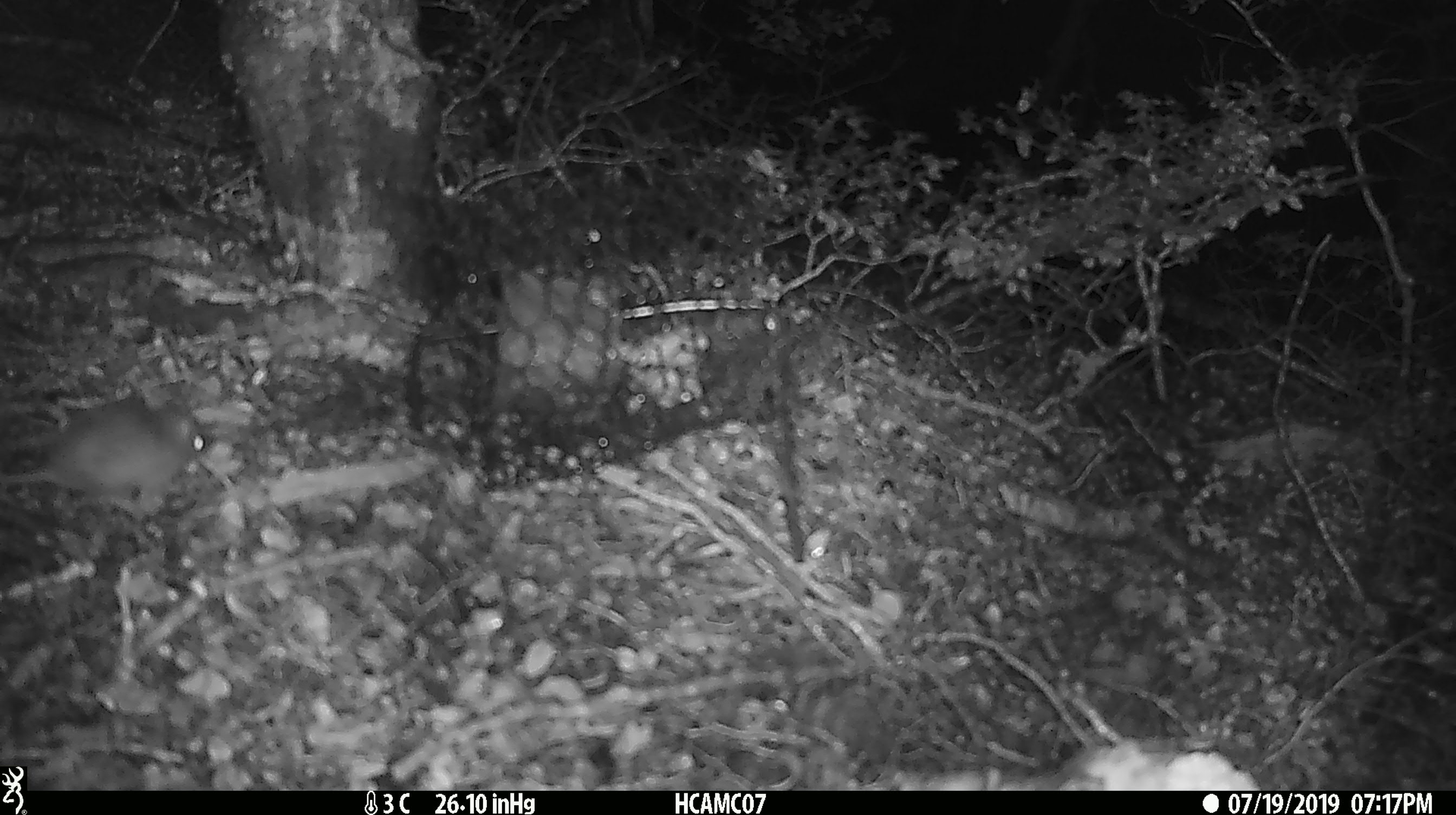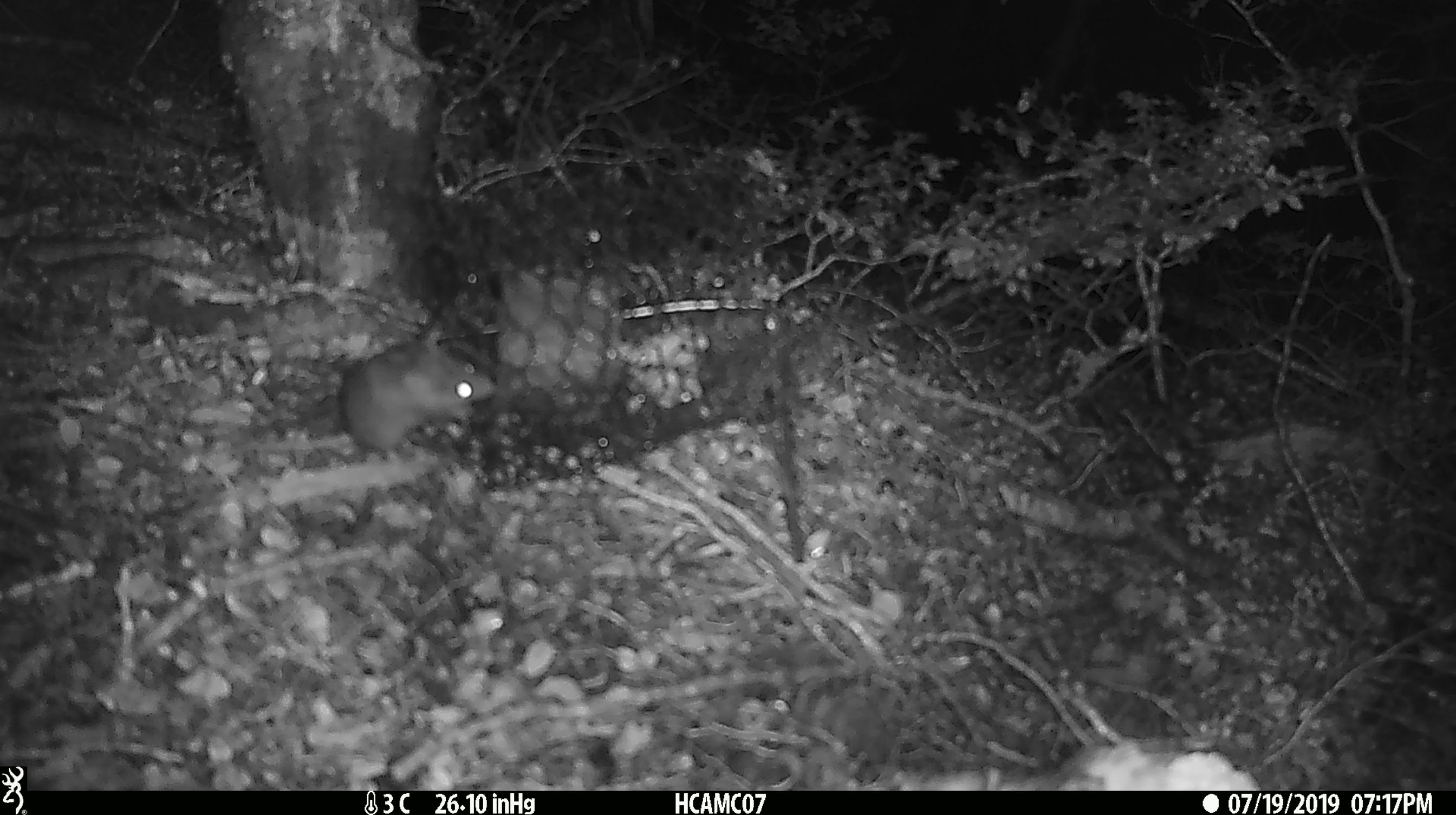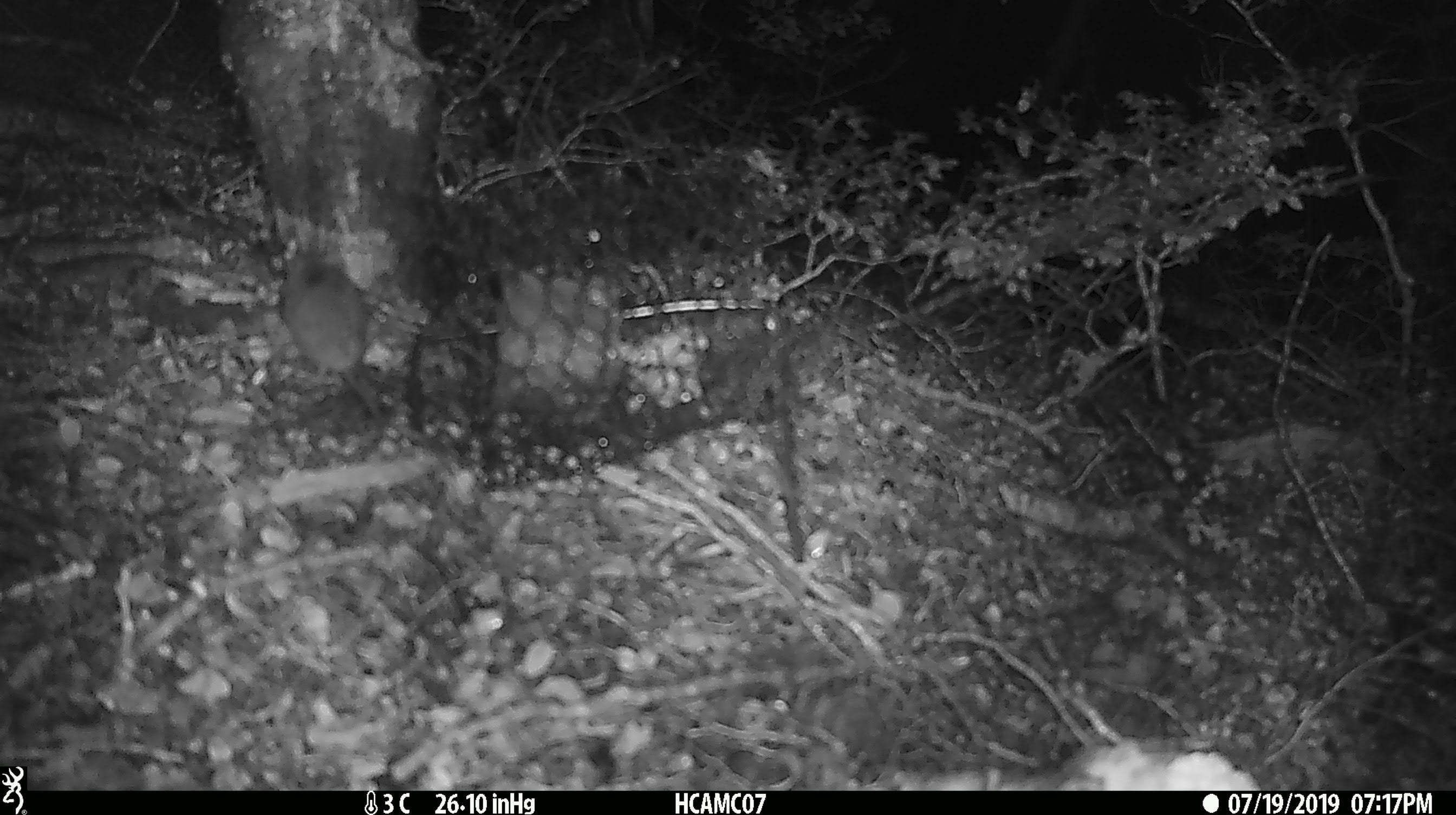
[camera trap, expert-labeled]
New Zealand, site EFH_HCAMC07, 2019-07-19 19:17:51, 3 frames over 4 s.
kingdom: Animalia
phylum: Chordata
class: Mammalia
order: Rodentia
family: Muridae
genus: Mus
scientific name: Mus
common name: mouse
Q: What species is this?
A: Mouse (Mus).